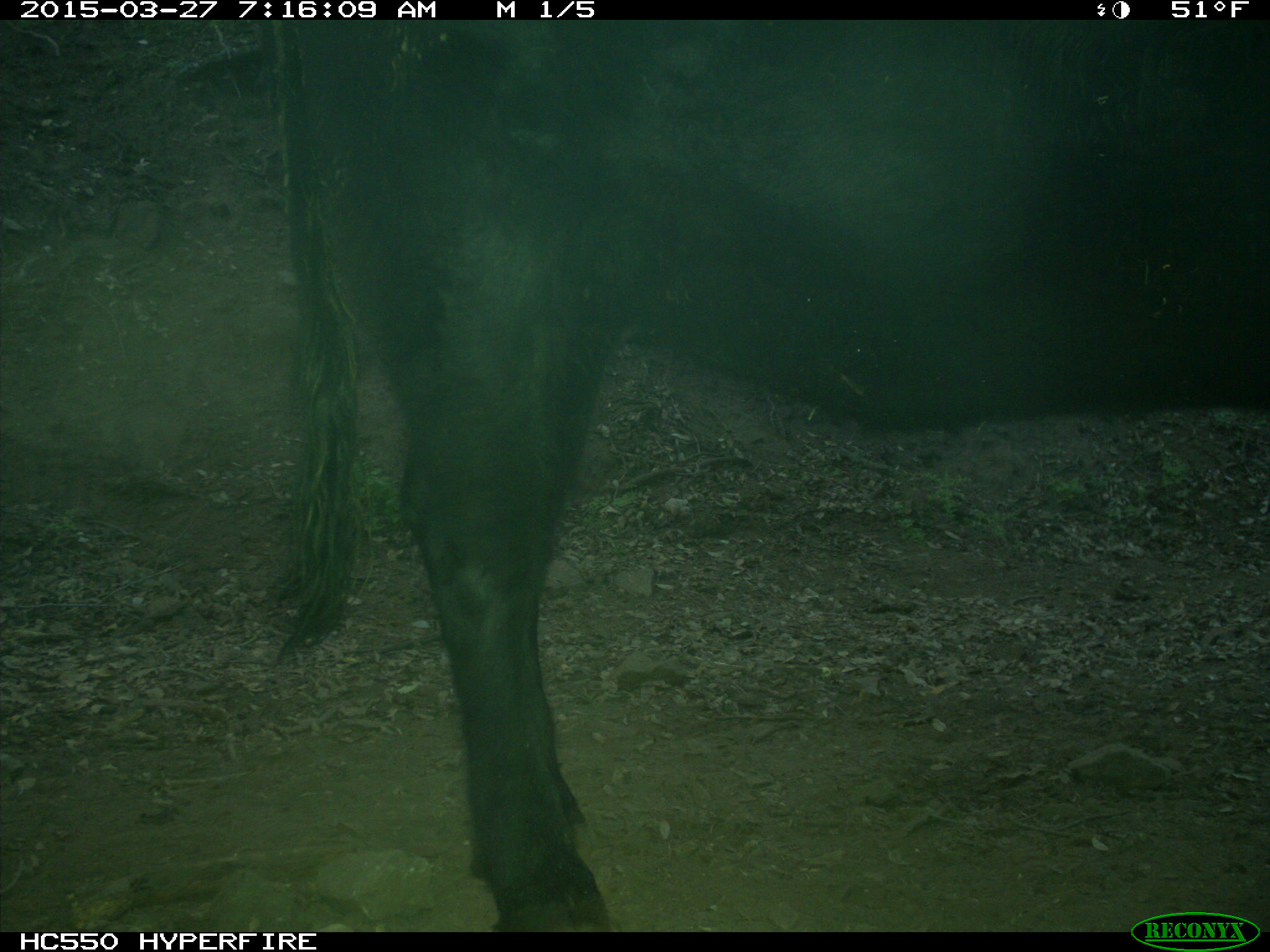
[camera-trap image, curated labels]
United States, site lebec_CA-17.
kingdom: Animalia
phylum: Chordata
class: Mammalia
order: Artiodactyla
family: Bovidae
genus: Bos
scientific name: Bos taurus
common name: domestic cow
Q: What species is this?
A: Bos taurus (domestic cow).